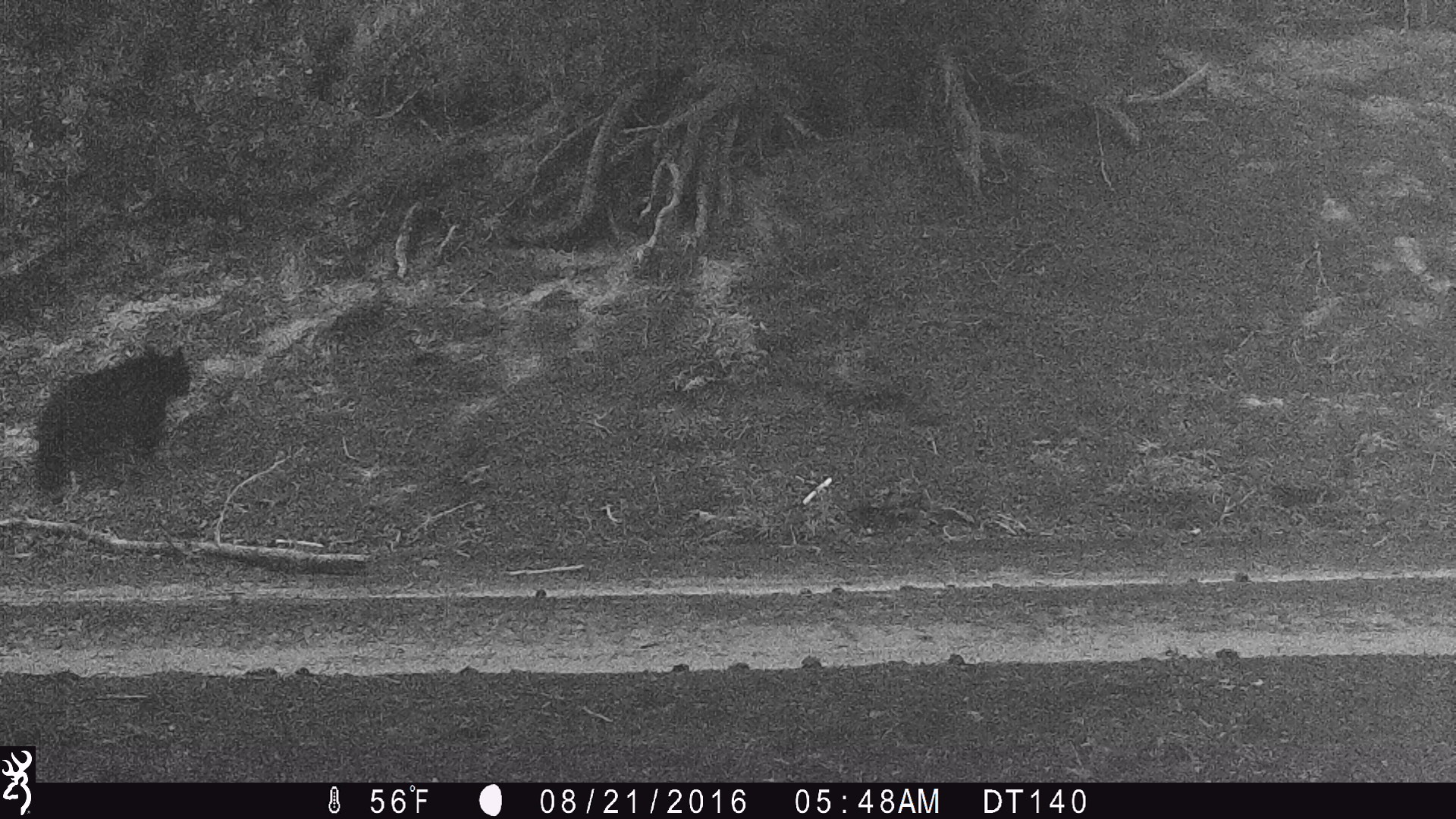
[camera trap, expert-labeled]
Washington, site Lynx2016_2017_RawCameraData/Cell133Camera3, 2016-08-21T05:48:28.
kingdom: Animalia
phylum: Chordata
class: Mammalia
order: Carnivora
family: Ursidae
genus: Ursus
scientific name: Ursus americanus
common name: american black bear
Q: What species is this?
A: Ursus americanus (american black bear).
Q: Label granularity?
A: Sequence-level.